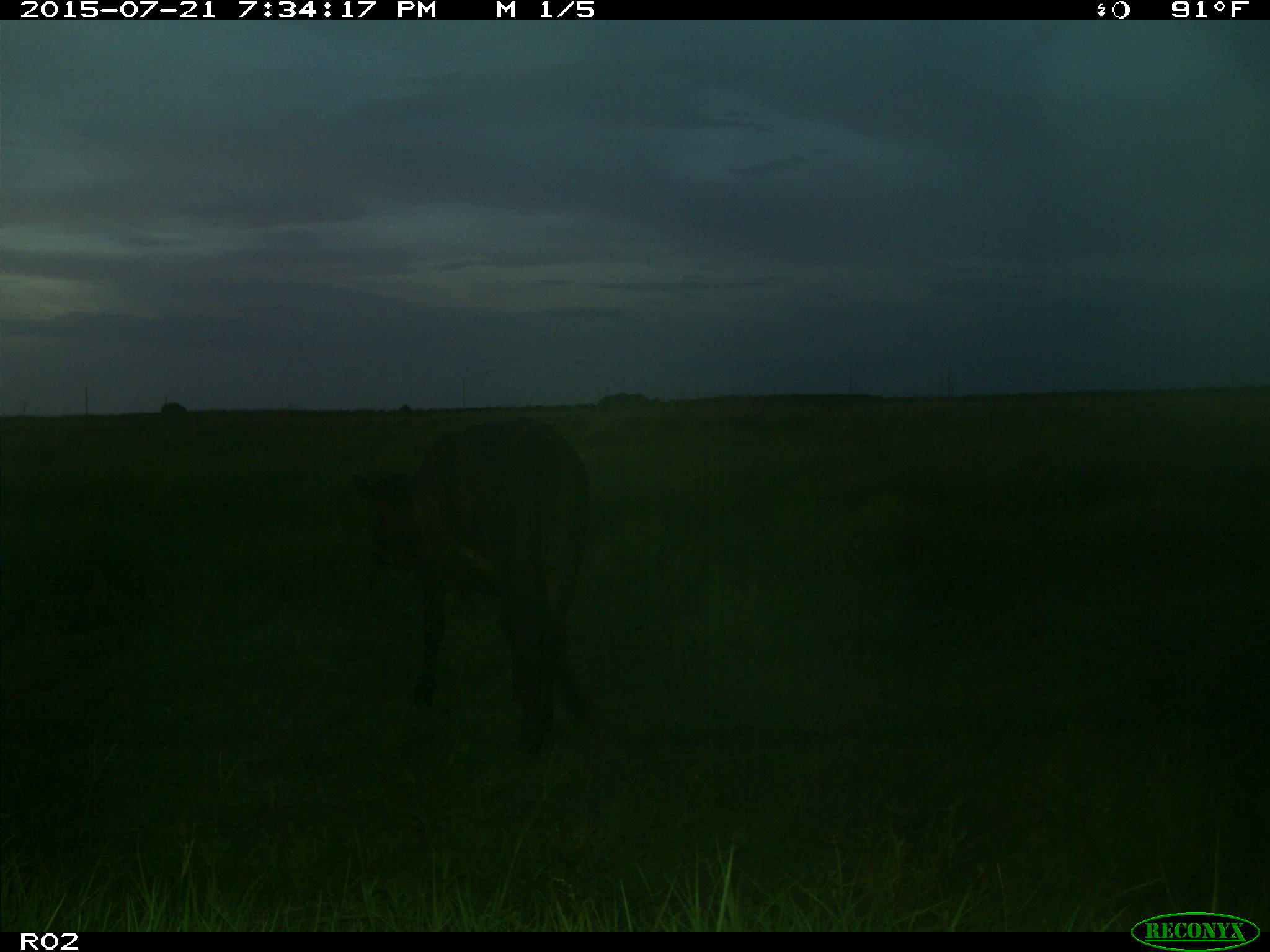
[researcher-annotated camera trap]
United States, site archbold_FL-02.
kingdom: Animalia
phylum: Chordata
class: Mammalia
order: Artiodactyla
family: Bovidae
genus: Bos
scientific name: Bos taurus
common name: domestic cow